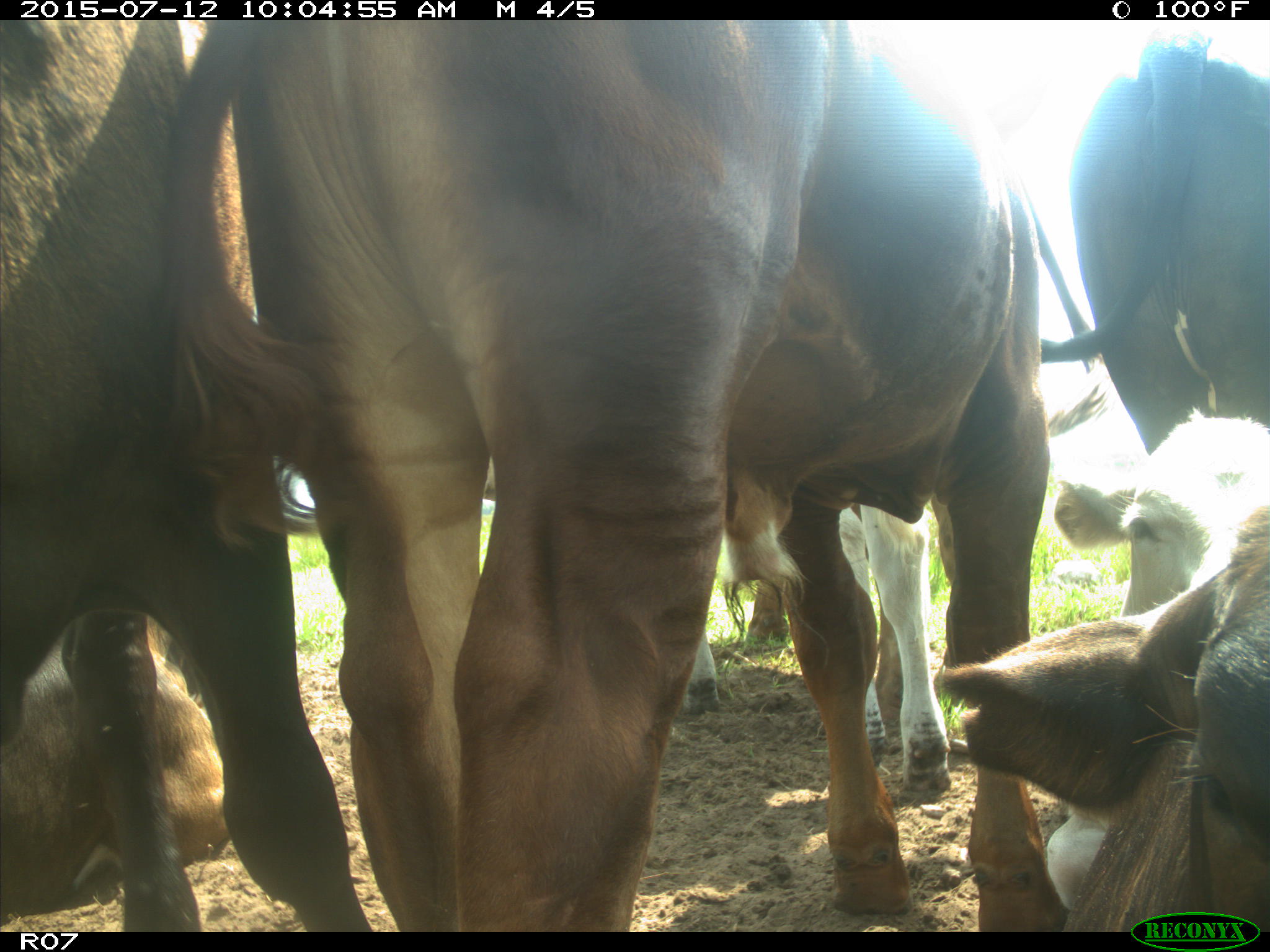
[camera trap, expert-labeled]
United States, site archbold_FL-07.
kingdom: Animalia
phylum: Chordata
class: Mammalia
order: Artiodactyla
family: Bovidae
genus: Bos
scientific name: Bos taurus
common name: domestic cow